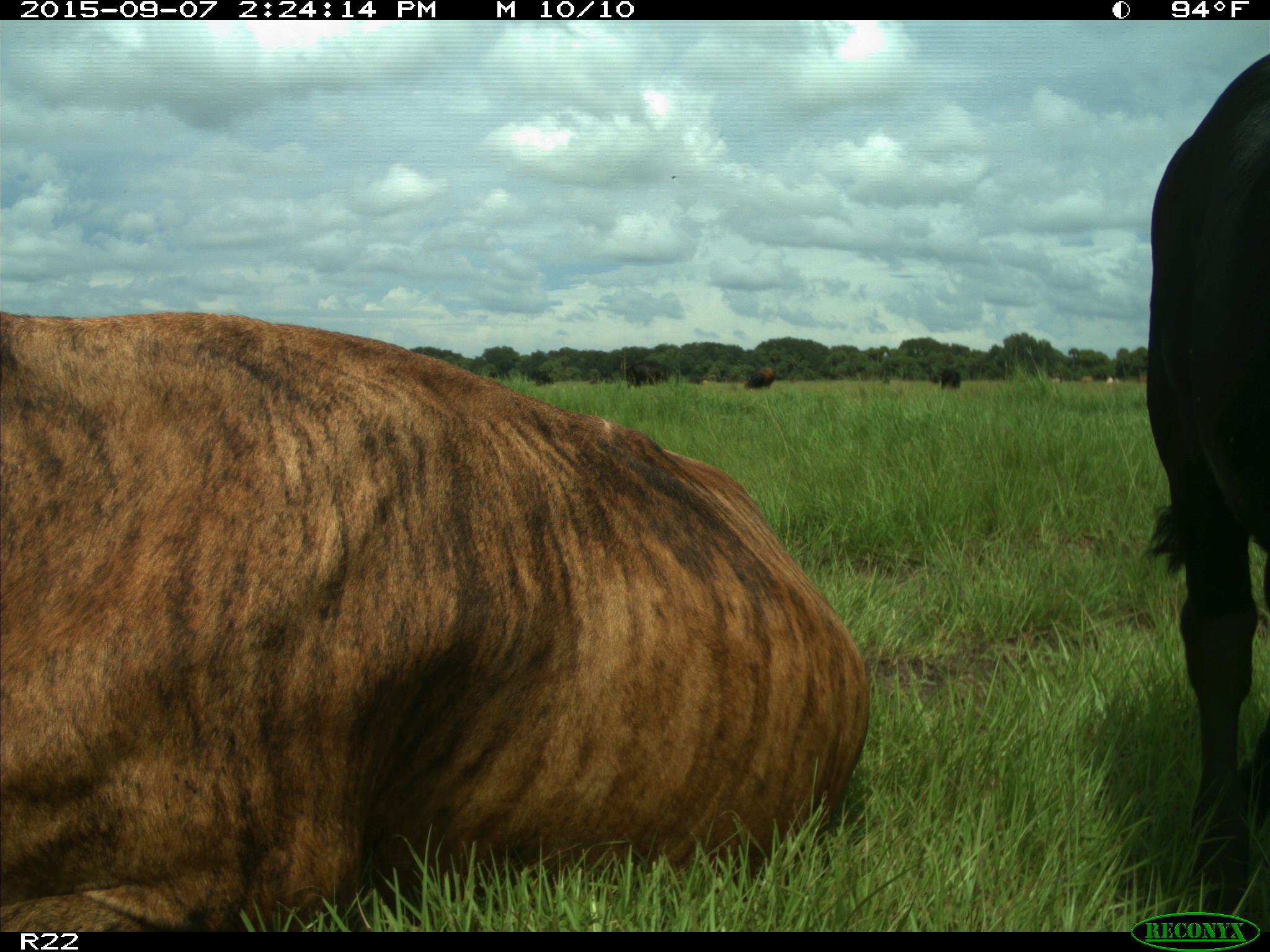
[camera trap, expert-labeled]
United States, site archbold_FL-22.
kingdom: Animalia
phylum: Chordata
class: Mammalia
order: Artiodactyla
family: Bovidae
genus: Bos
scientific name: Bos taurus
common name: domestic cow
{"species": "Bos taurus (domestic cow)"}